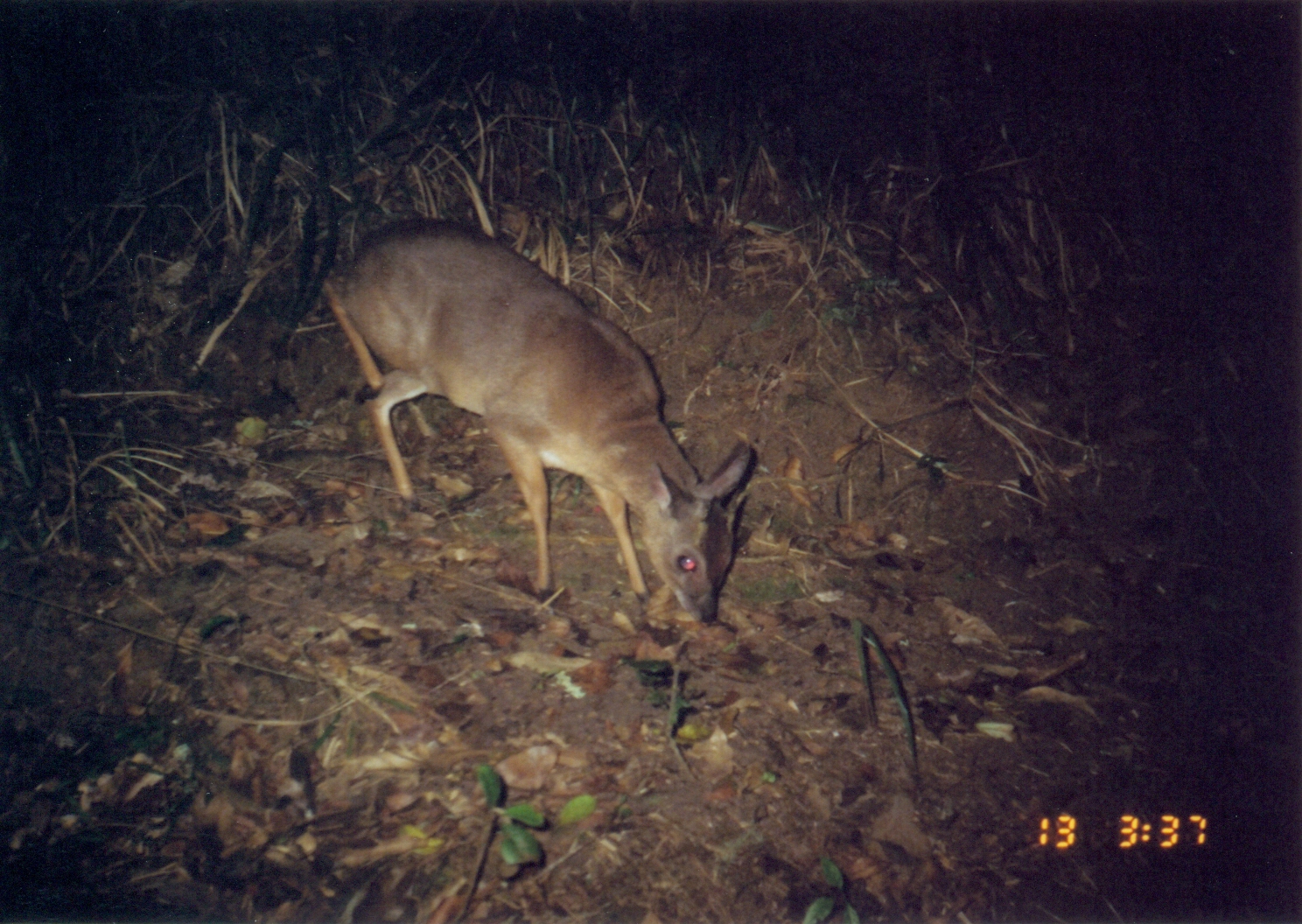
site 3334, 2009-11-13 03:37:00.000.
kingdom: Animalia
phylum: Chordata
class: Mammalia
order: Artiodactyla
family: Bovidae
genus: Nesotragus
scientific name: Nesotragus moschatus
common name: suni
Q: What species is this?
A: Nesotragus moschatus (suni).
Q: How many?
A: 1.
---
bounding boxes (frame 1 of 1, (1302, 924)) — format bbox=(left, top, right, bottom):
nesotragus moschatus: bbox=(316, 213, 755, 626)